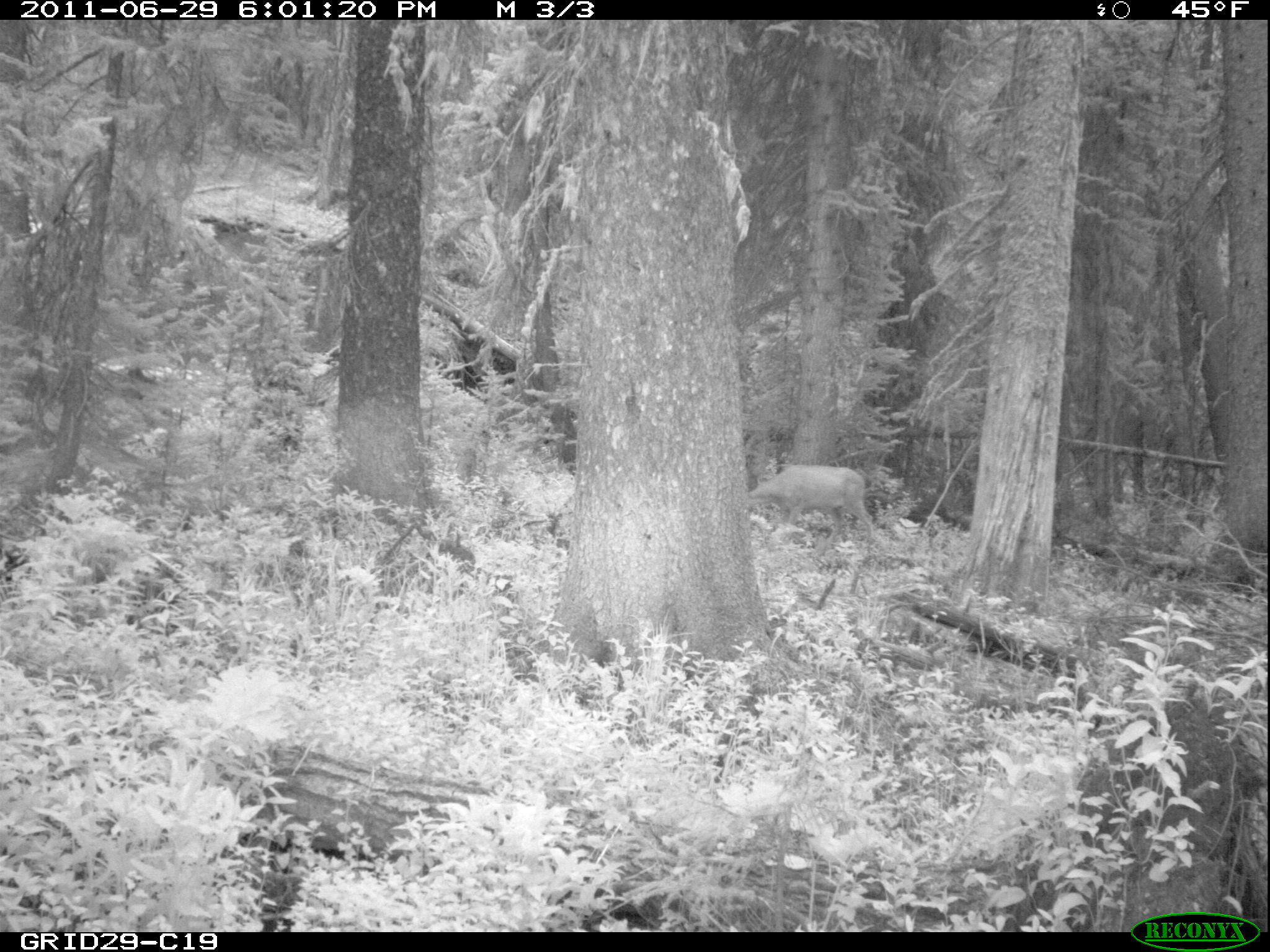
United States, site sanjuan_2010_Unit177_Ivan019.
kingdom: Animalia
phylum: Chordata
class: Mammalia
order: Artiodactyla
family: Cervidae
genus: Odocoileus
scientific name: Odocoileus hemionus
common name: mule deer